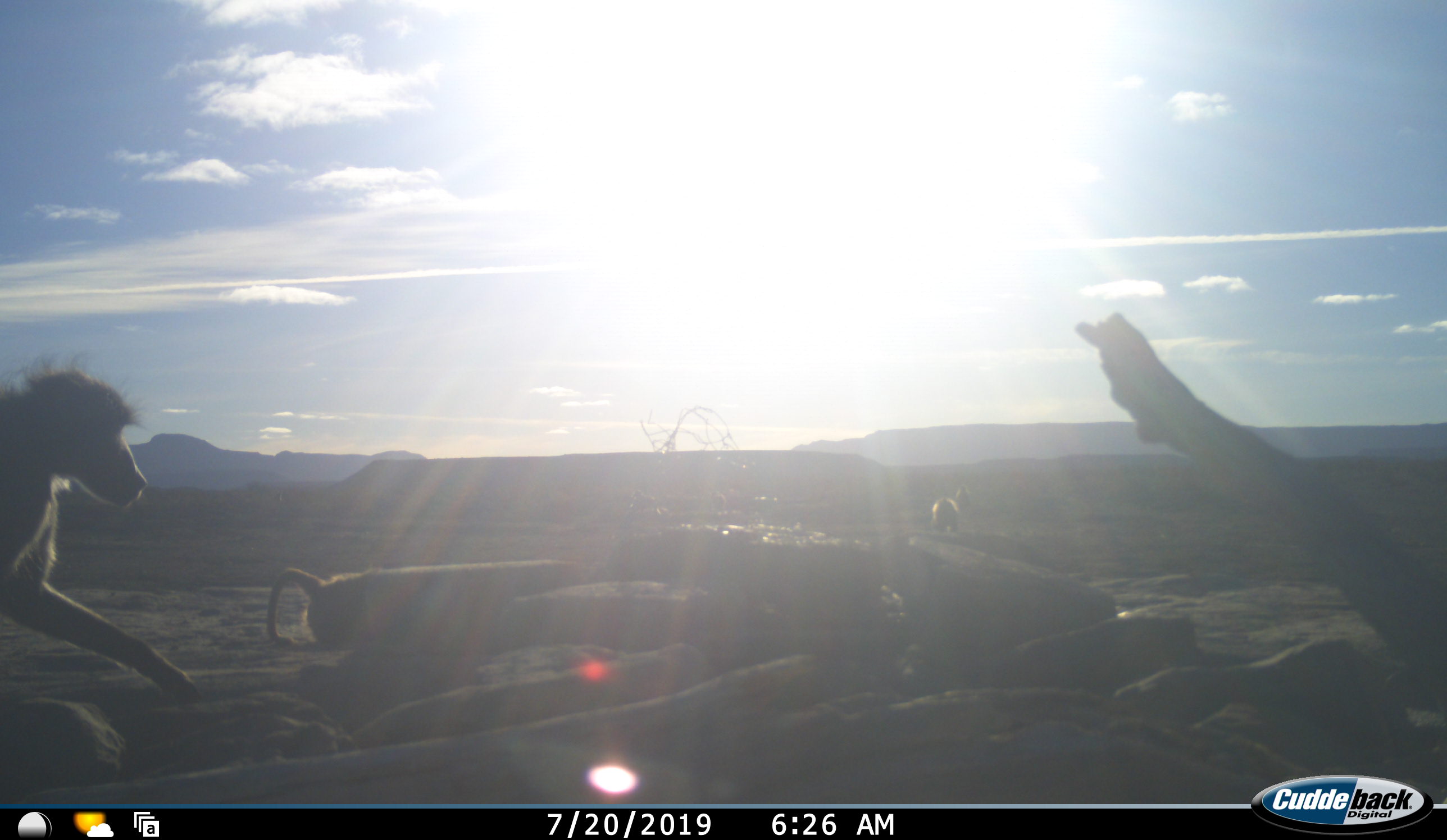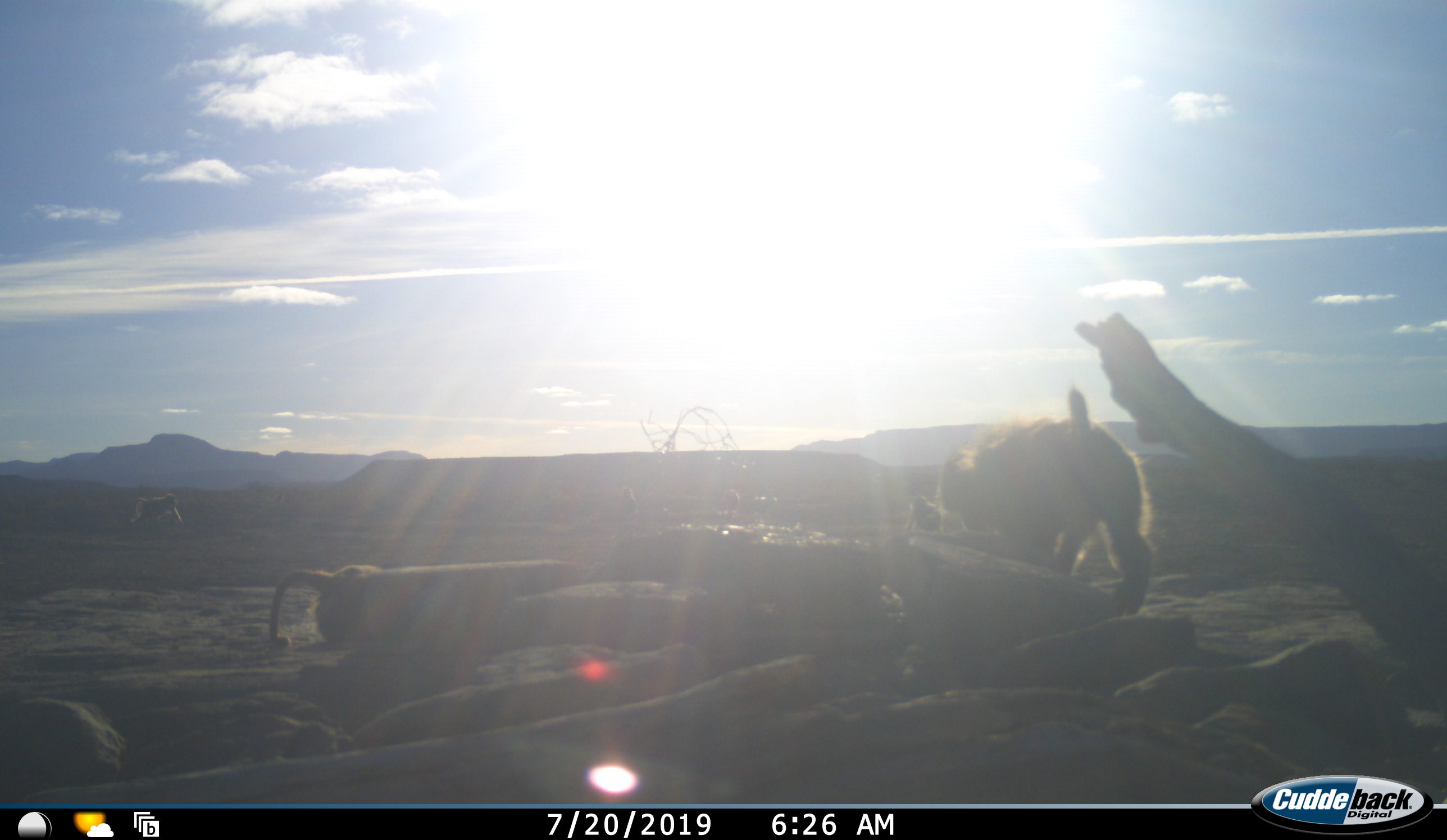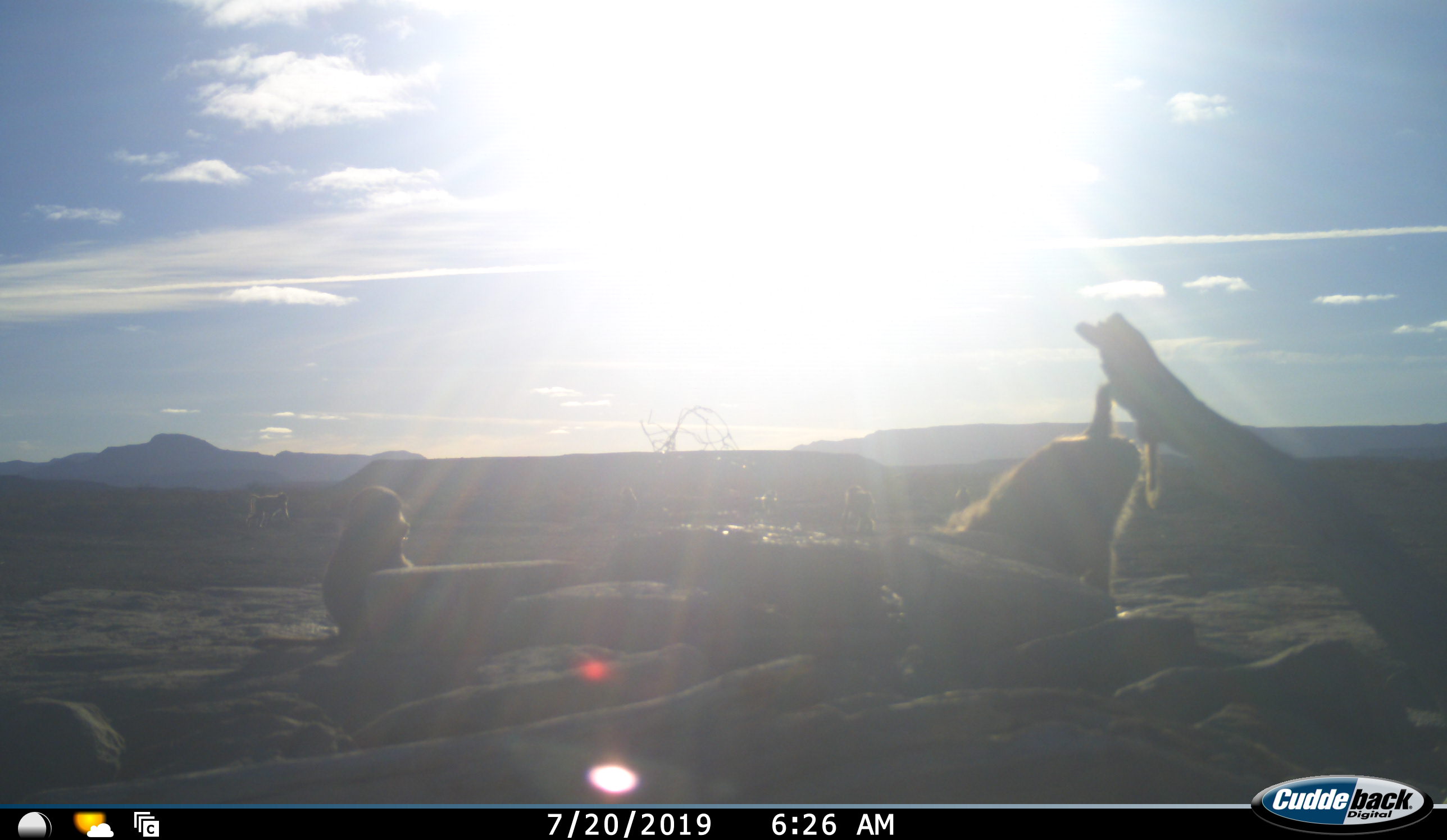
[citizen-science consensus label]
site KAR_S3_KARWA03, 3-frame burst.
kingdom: Animalia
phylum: Chordata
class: Mammalia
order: Primates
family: Cercopithecidae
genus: Papio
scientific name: Papio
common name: baboon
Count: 3.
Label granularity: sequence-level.